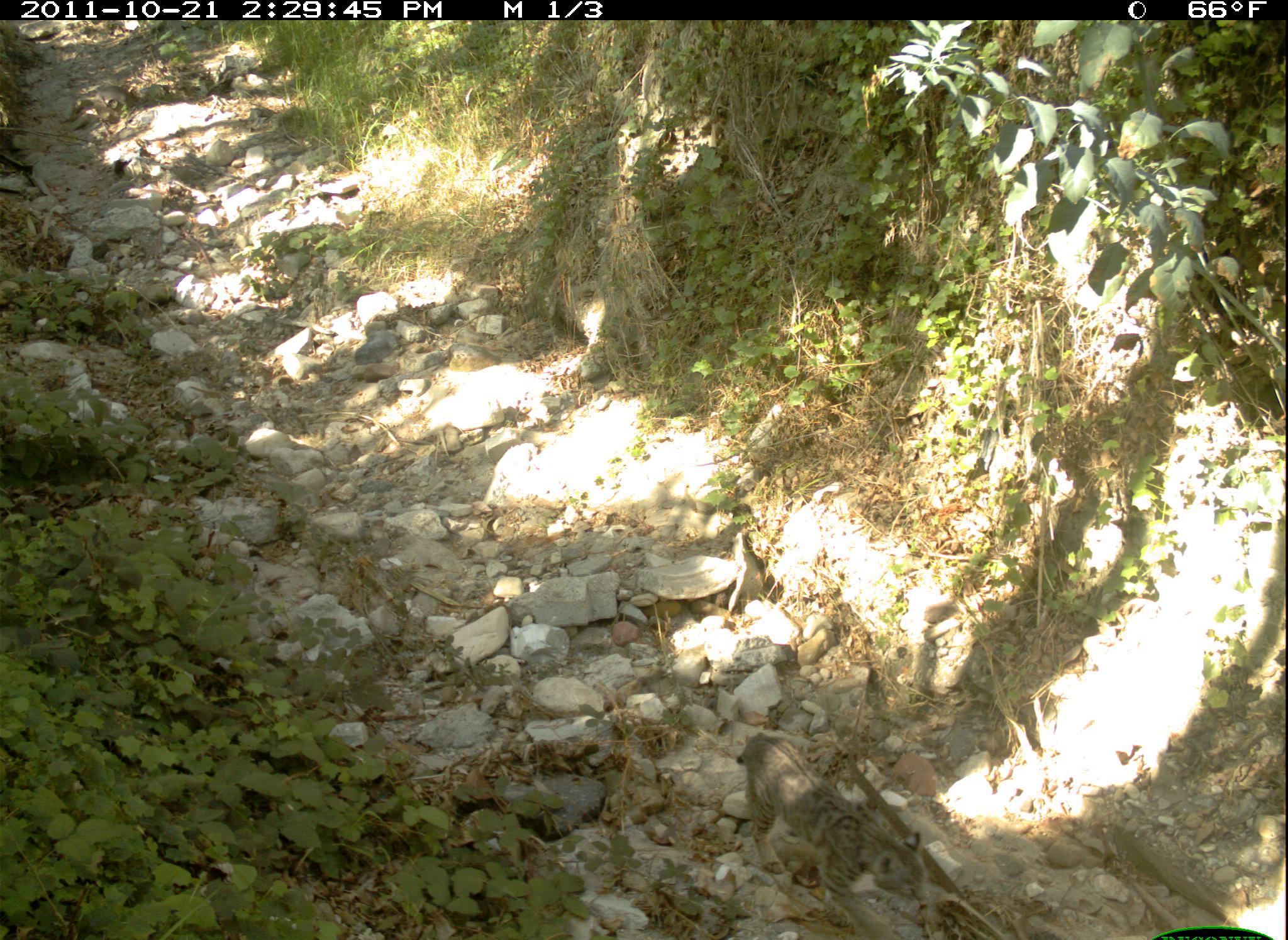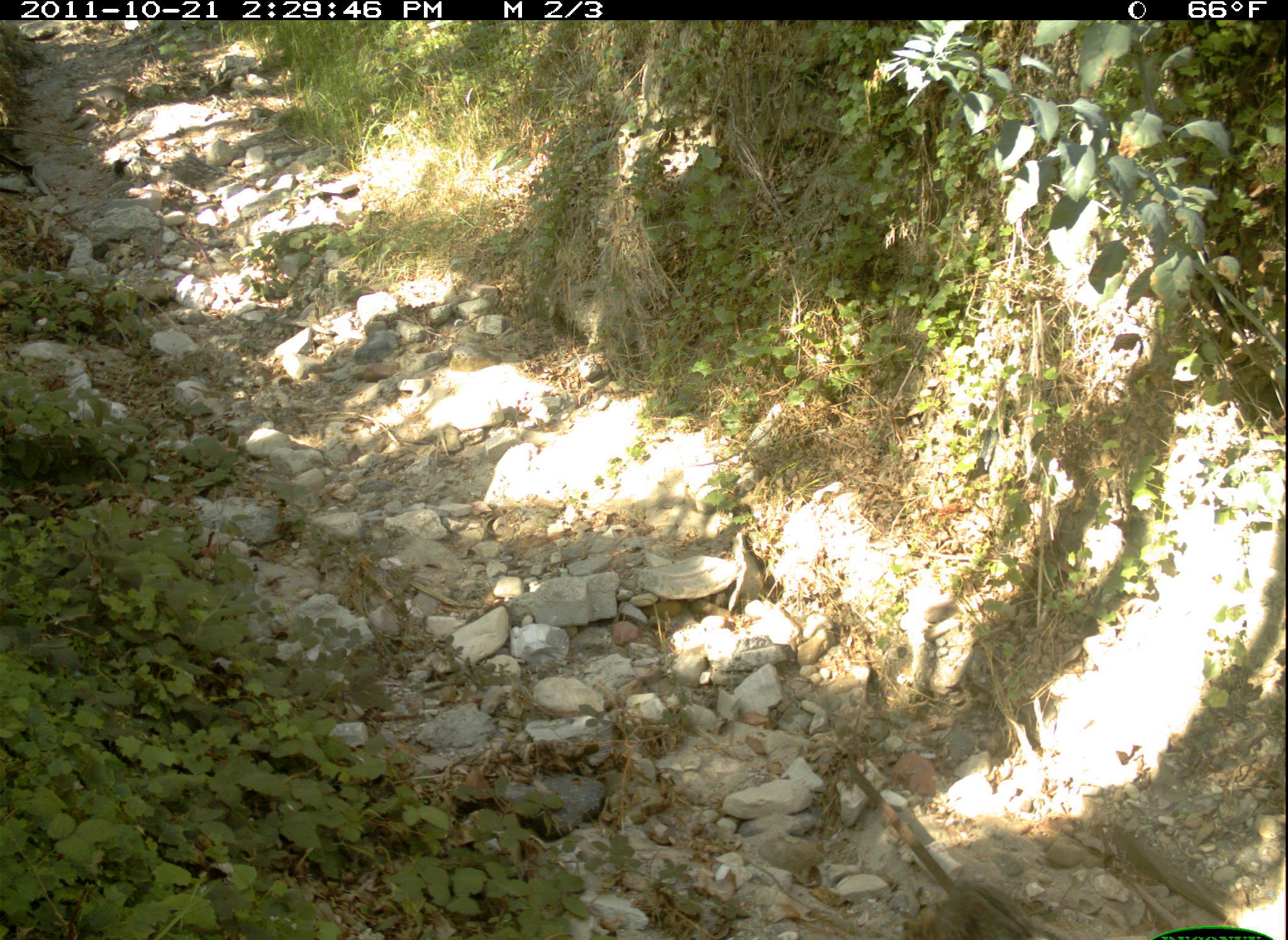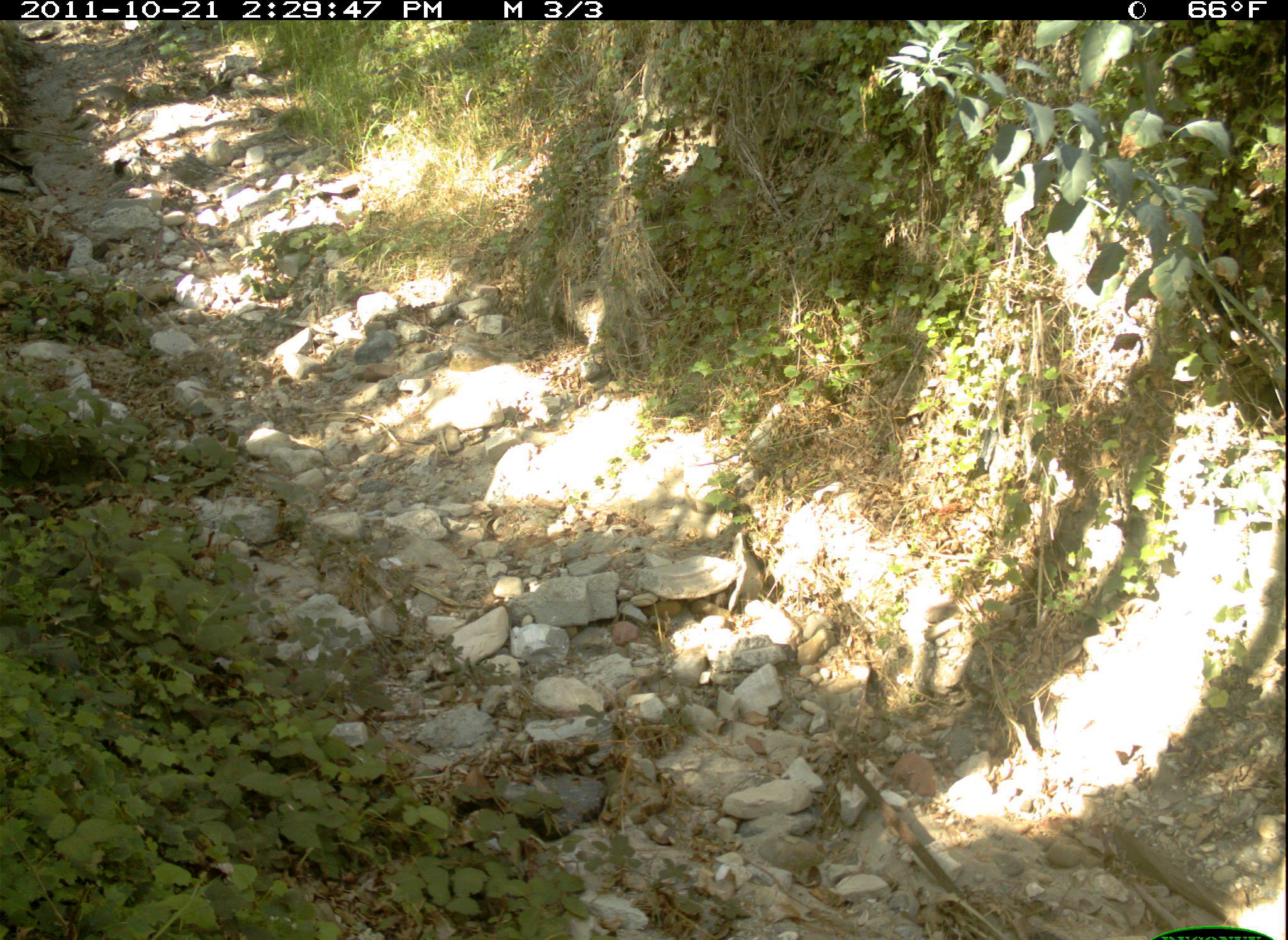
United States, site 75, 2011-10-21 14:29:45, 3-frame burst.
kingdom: Animalia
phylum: Chordata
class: Mammalia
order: Carnivora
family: Felidae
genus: Lynx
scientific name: Lynx rufus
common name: bobcat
Bobcat (Lynx rufus).